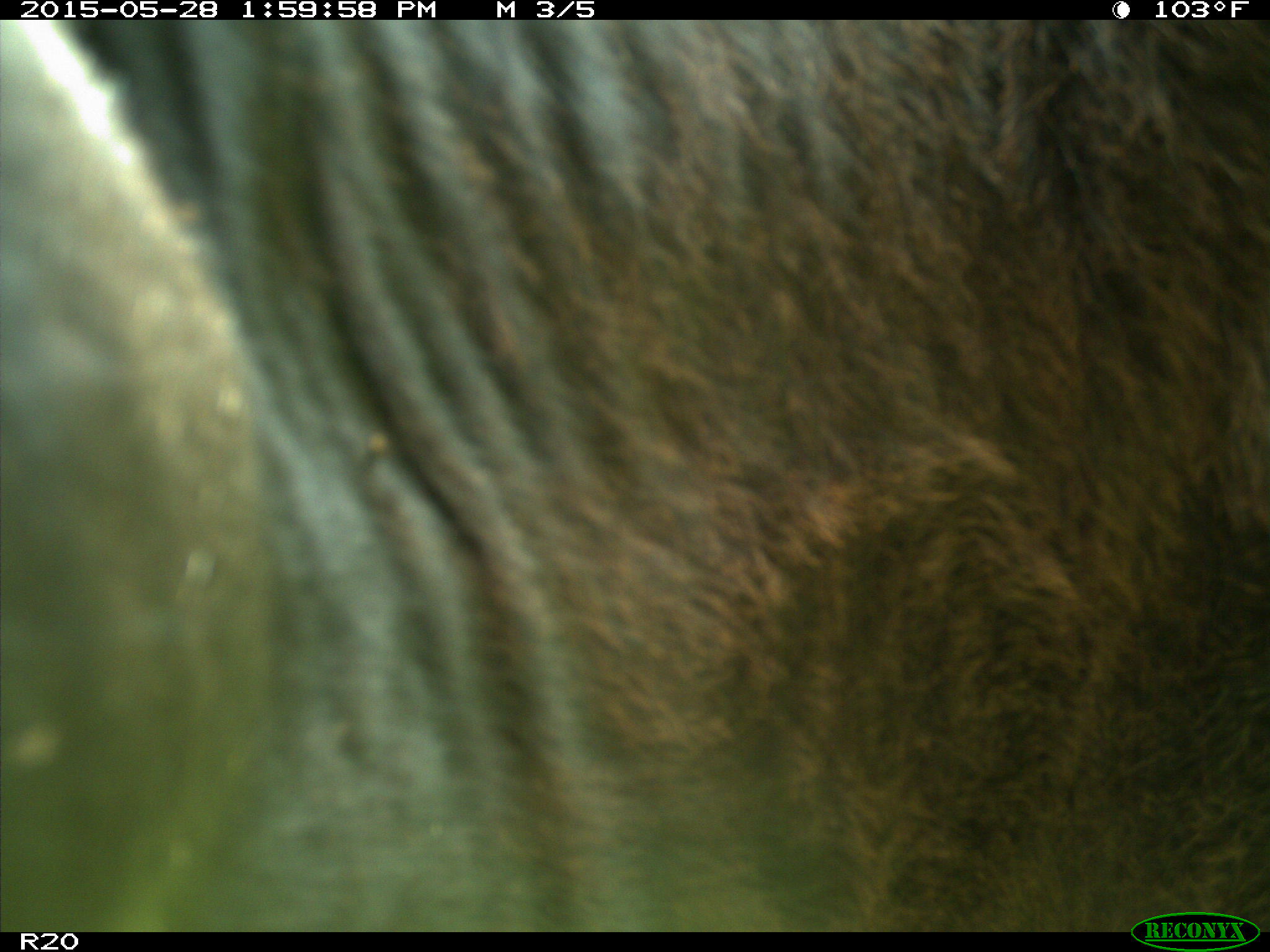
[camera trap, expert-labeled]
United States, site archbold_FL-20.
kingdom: Animalia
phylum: Chordata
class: Mammalia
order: Artiodactyla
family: Bovidae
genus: Bos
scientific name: Bos taurus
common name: domestic cow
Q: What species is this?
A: Bos taurus (domestic cow).